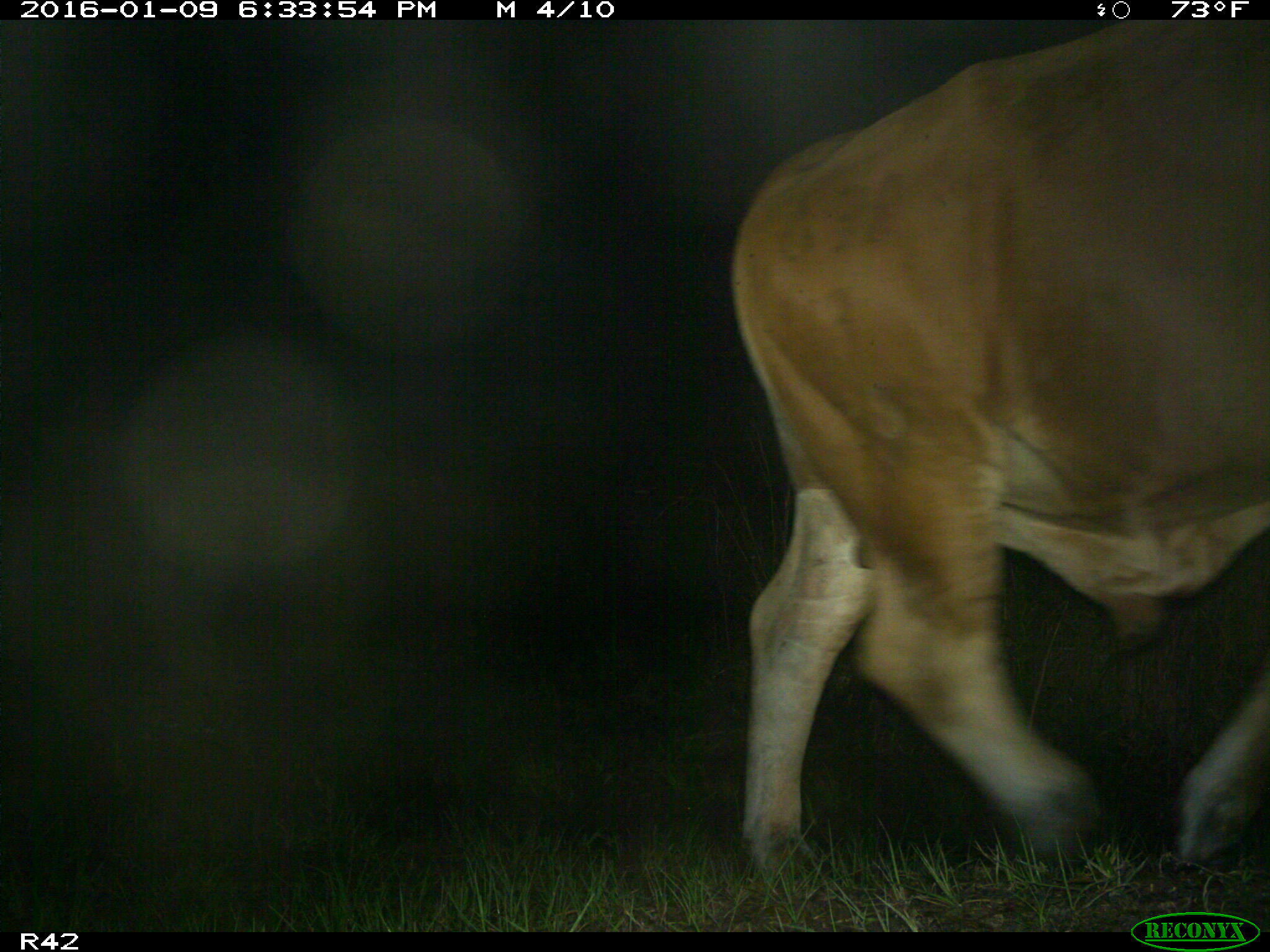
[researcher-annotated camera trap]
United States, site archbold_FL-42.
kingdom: Animalia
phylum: Chordata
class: Mammalia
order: Artiodactyla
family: Bovidae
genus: Bos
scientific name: Bos taurus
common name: domestic cow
Bos taurus (domestic cow).